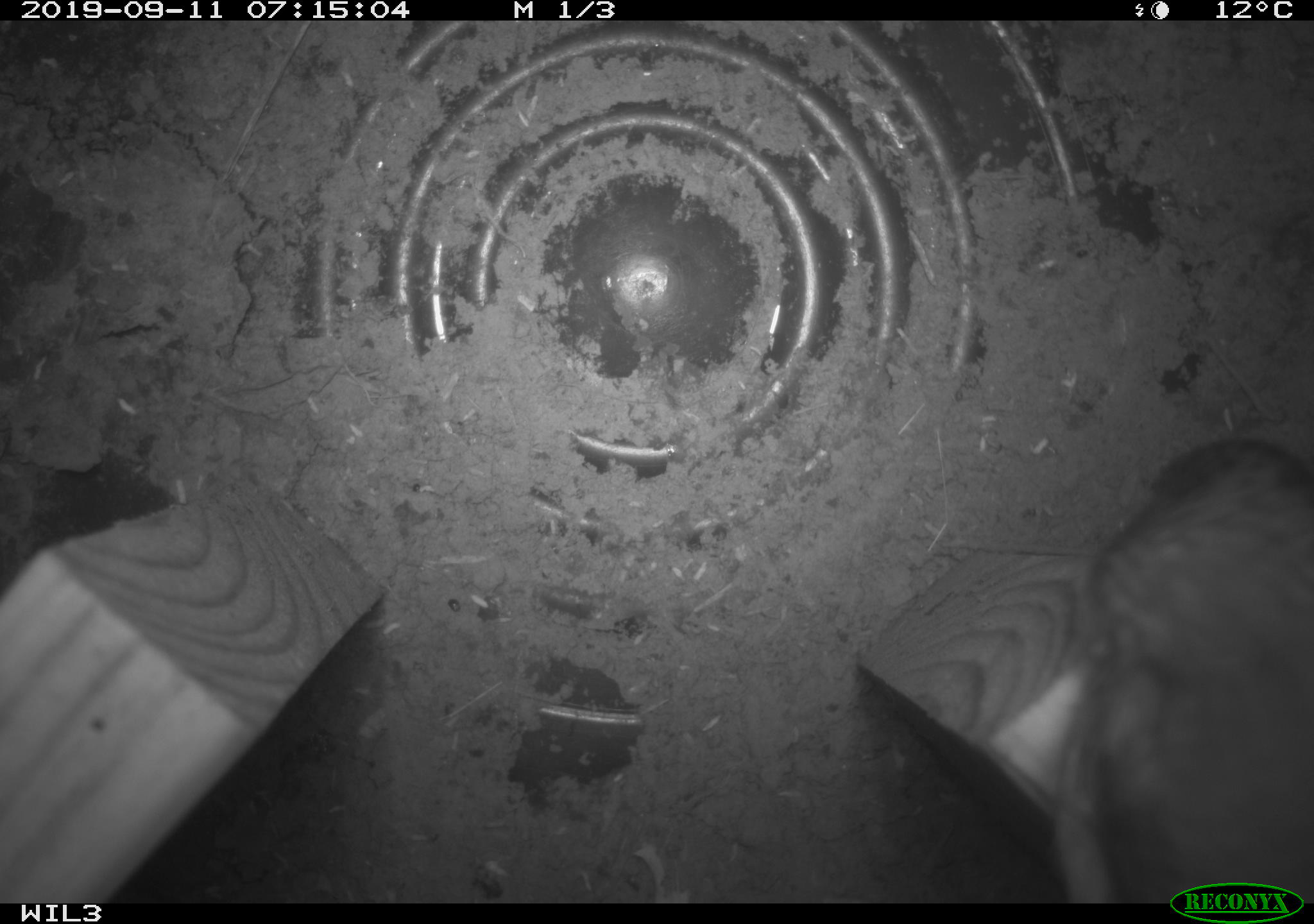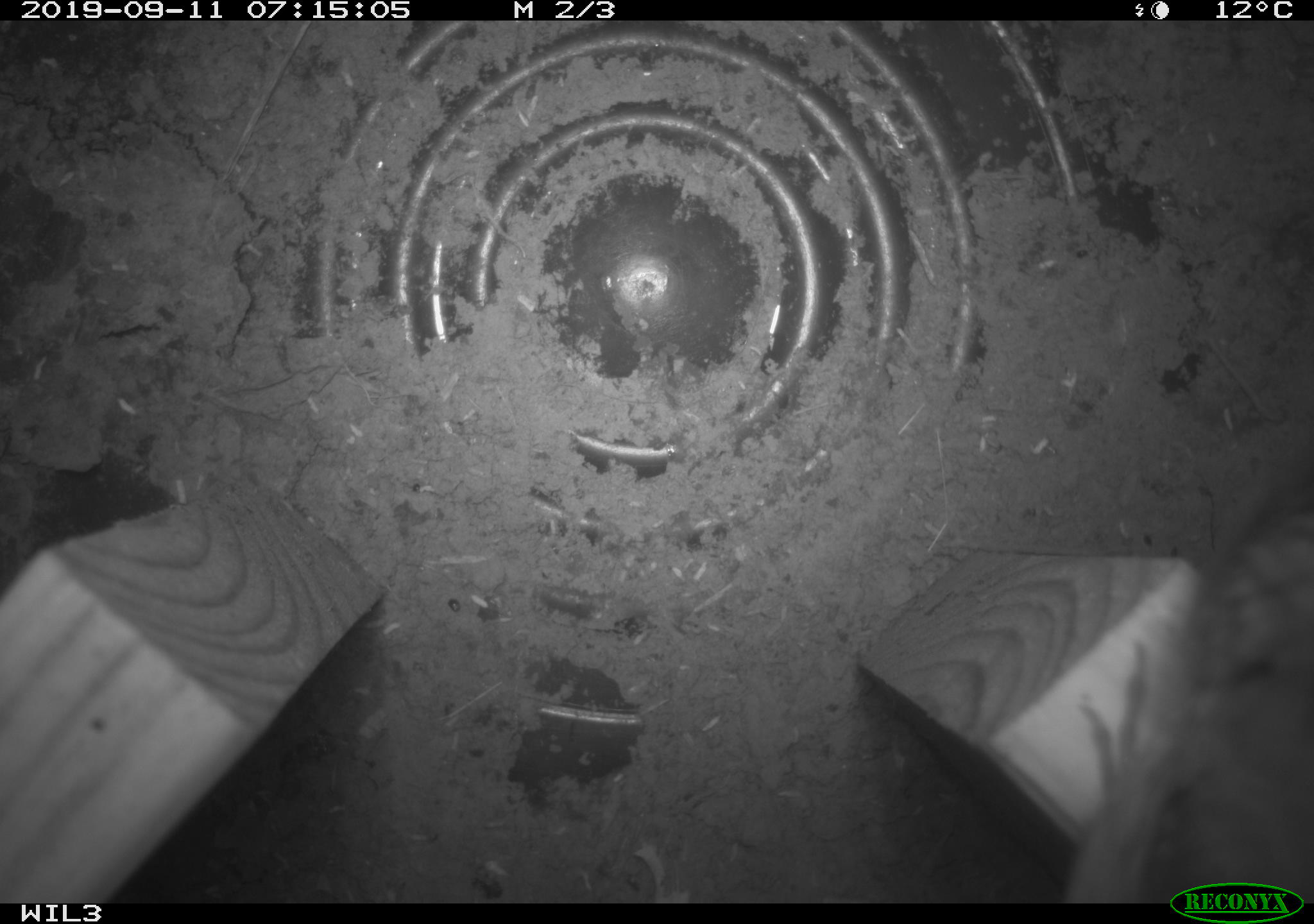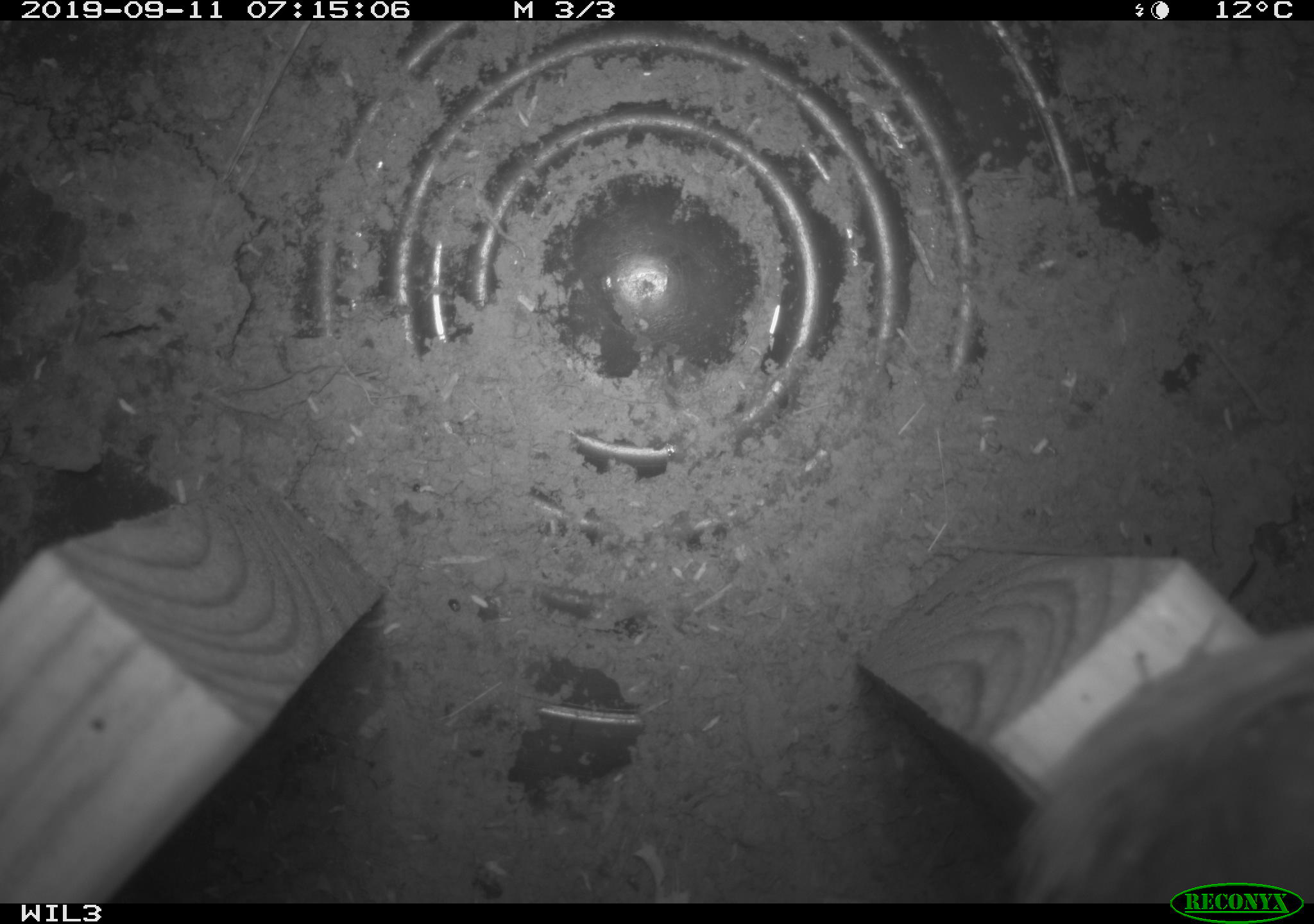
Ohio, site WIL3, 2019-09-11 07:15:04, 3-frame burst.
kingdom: Animalia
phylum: Chordata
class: Aves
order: Passeriformes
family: Troglodytidae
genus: Troglodytes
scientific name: Troglodytes aedon aedon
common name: northern house wren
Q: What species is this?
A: Northern house wren (Troglodytes aedon aedon).